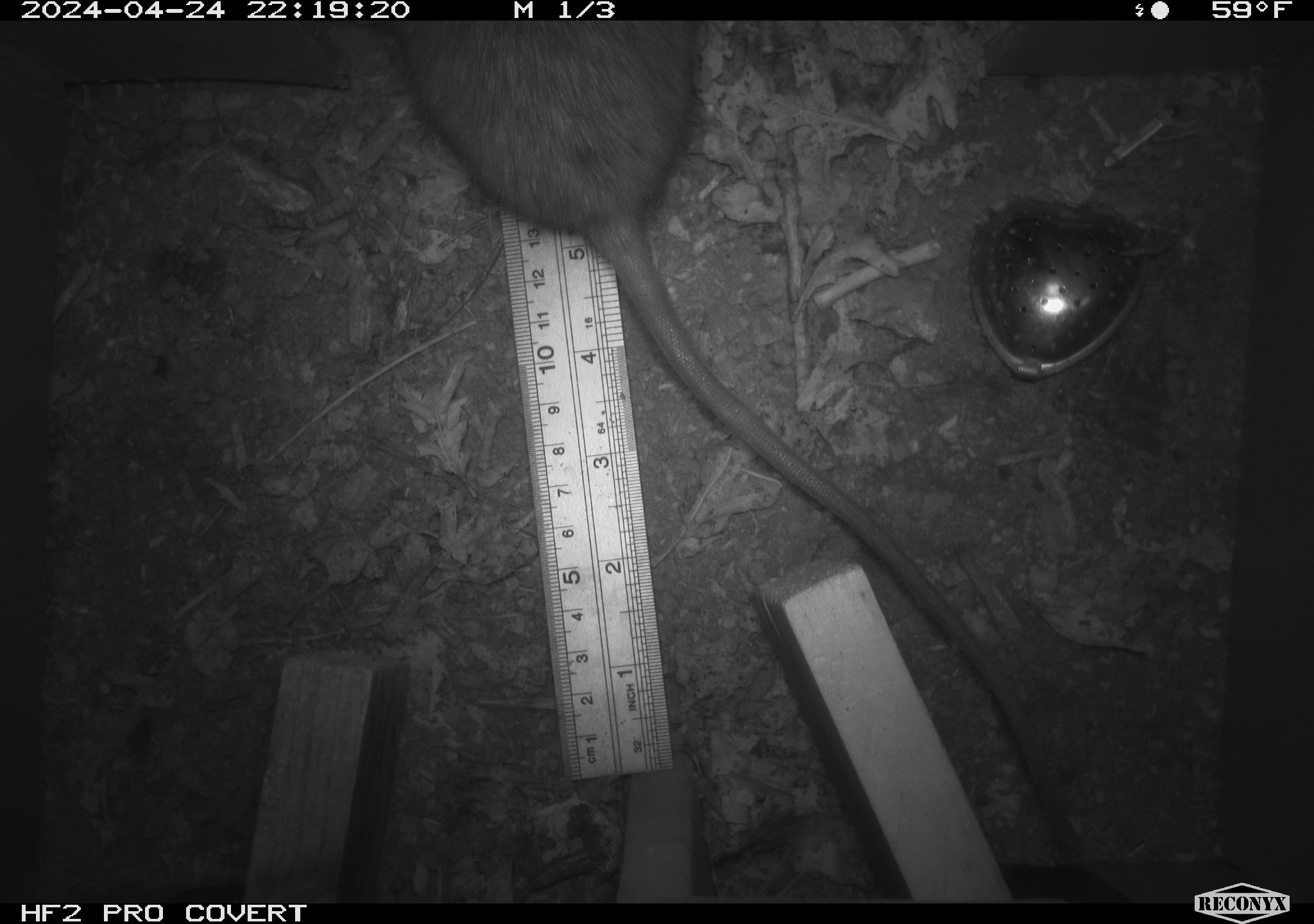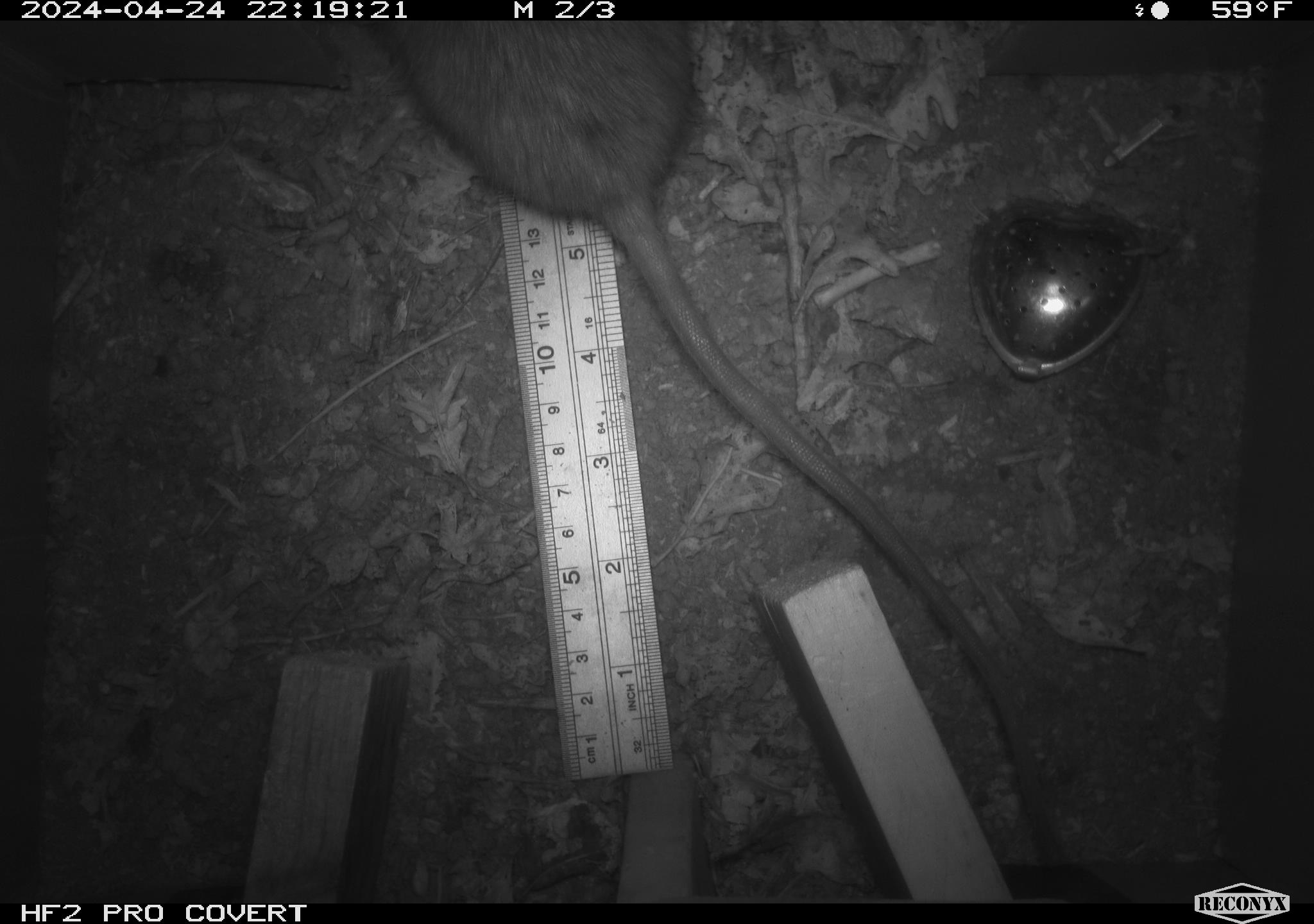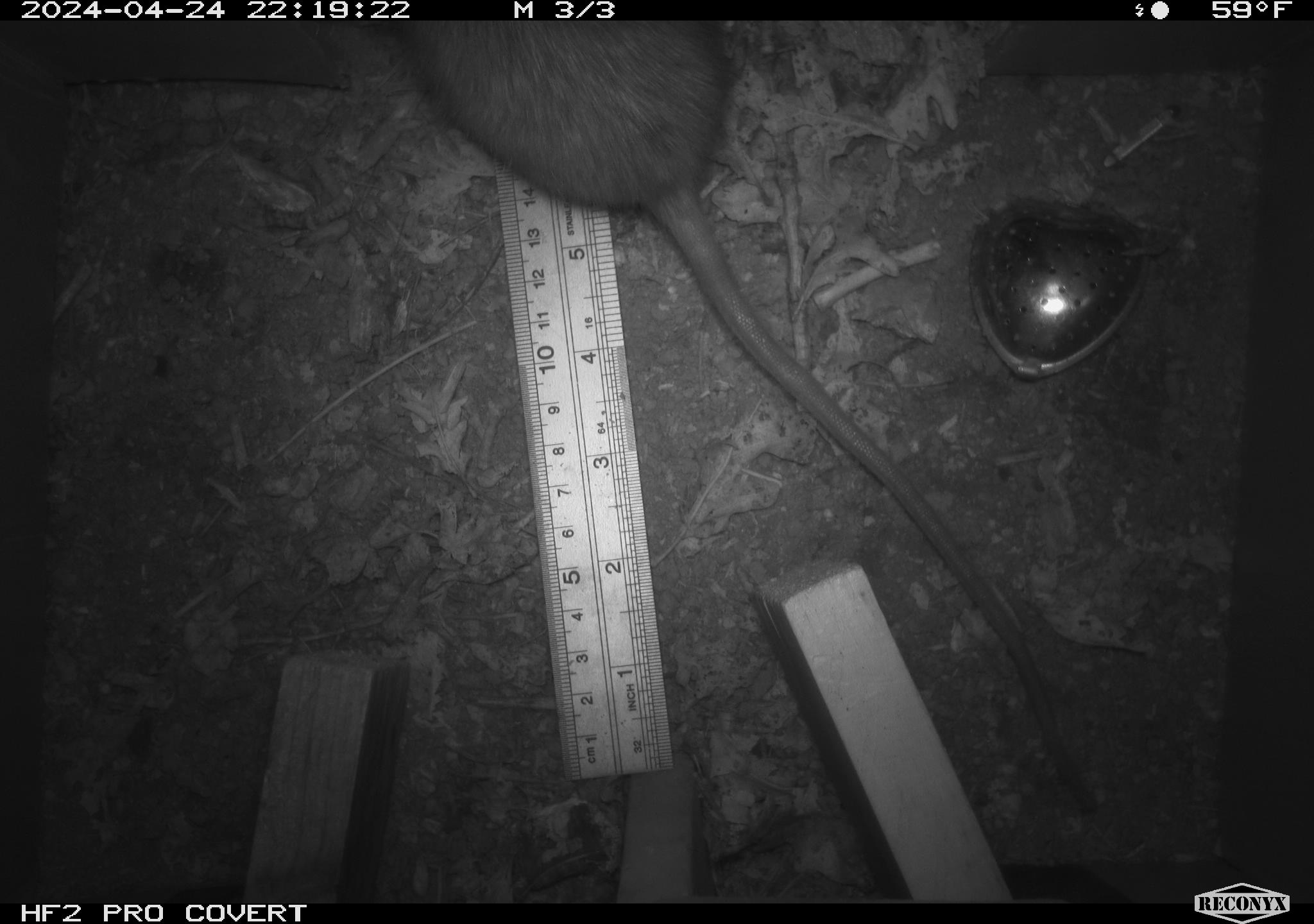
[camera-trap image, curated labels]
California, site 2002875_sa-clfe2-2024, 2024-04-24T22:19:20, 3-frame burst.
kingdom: Animalia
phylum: Chordata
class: Mammalia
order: Rodentia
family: Muridae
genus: Rattus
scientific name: Rattus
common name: rat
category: rattus species